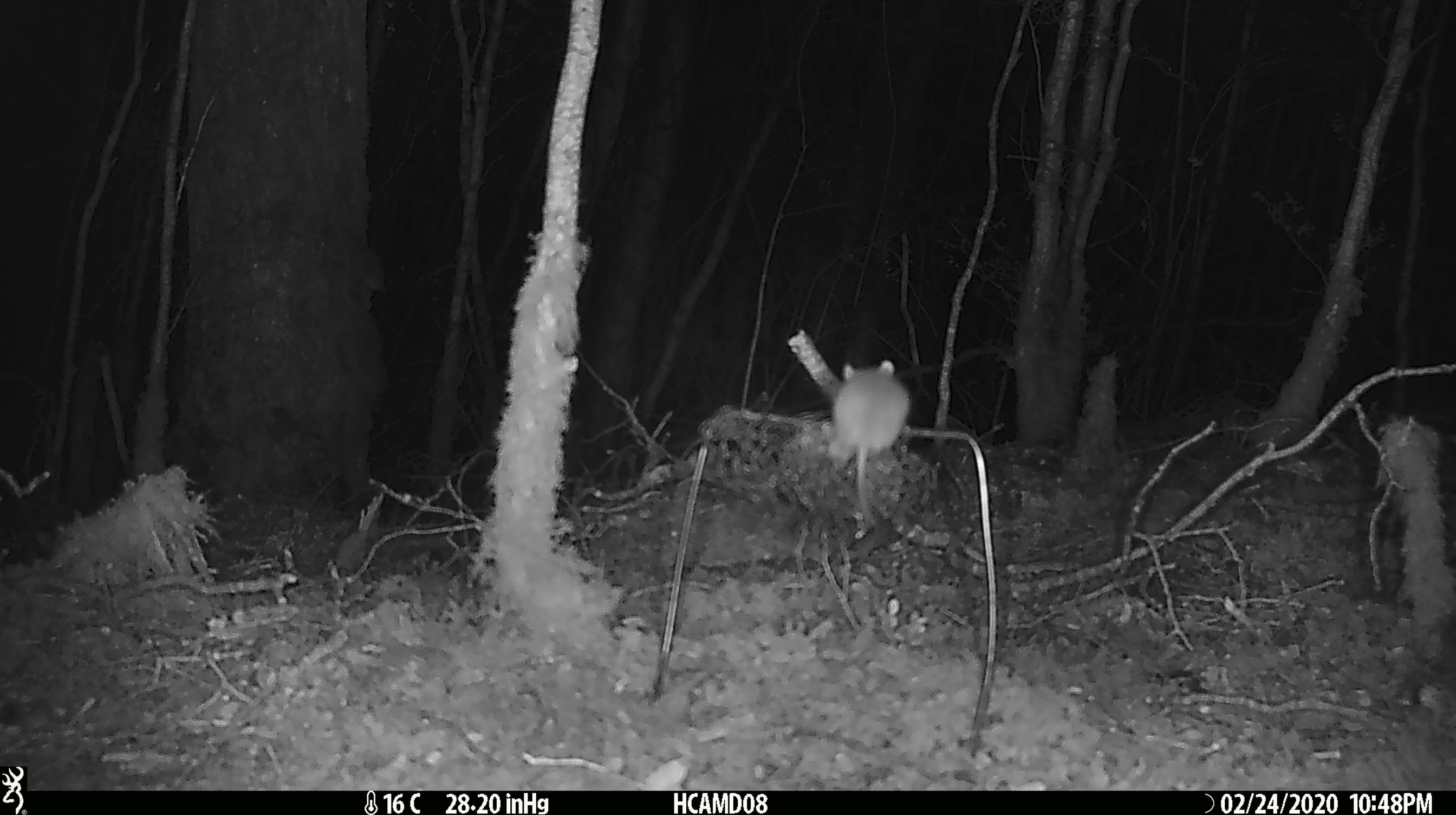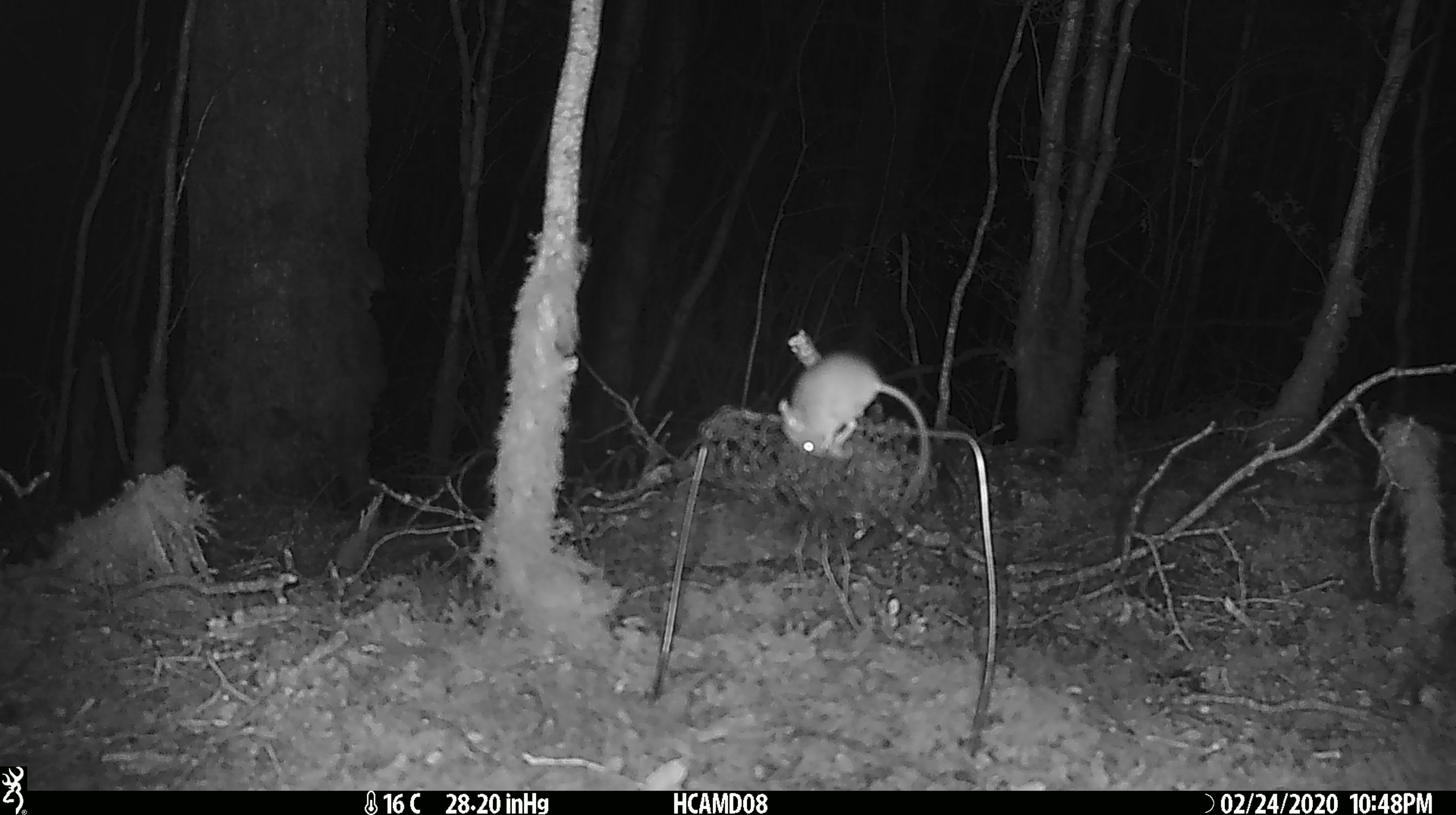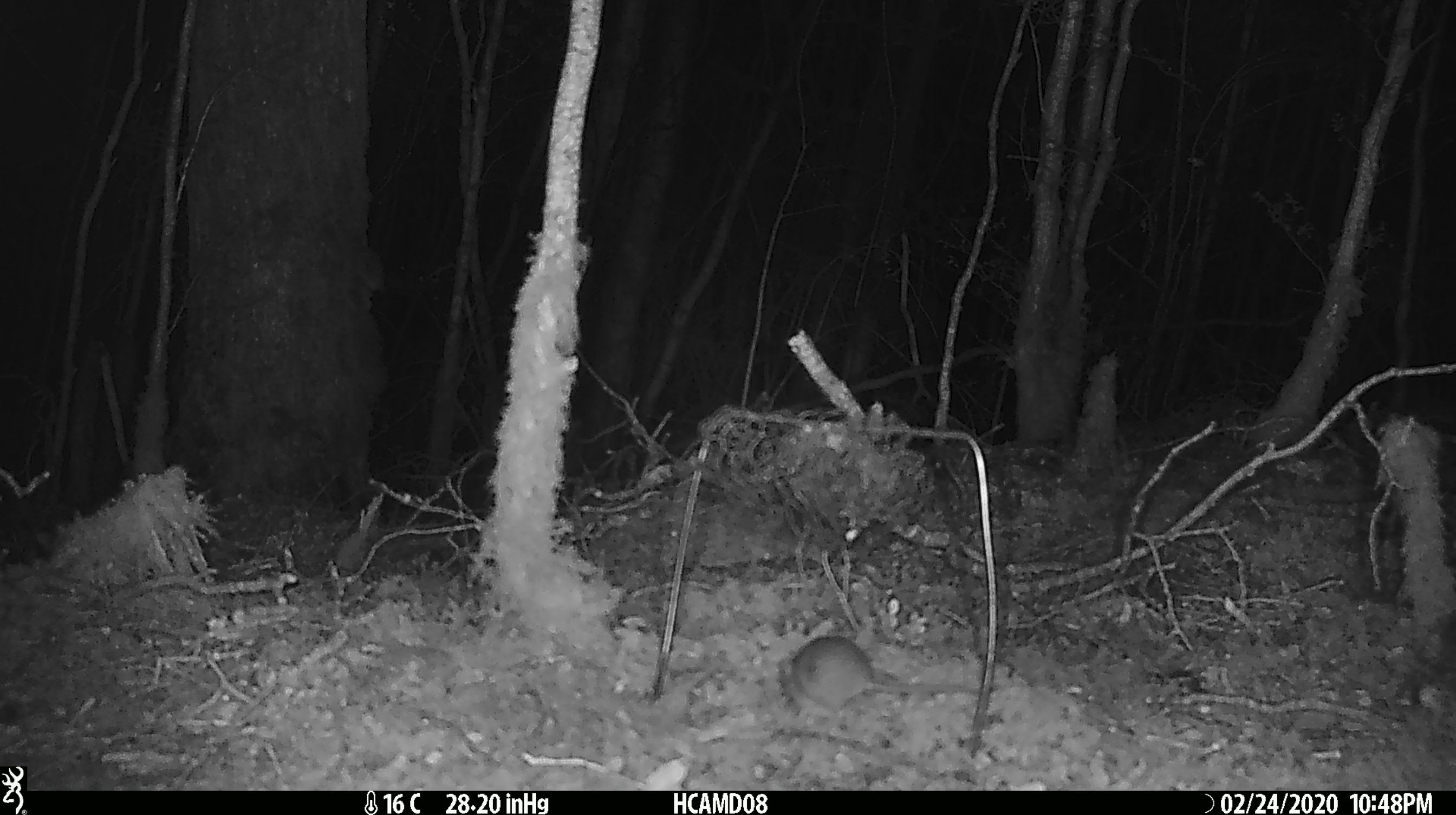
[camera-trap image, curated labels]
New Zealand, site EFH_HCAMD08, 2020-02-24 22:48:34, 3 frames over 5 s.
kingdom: Animalia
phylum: Chordata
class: Mammalia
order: Rodentia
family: Muridae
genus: Mus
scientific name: Mus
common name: mouse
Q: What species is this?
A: Mouse (Mus).